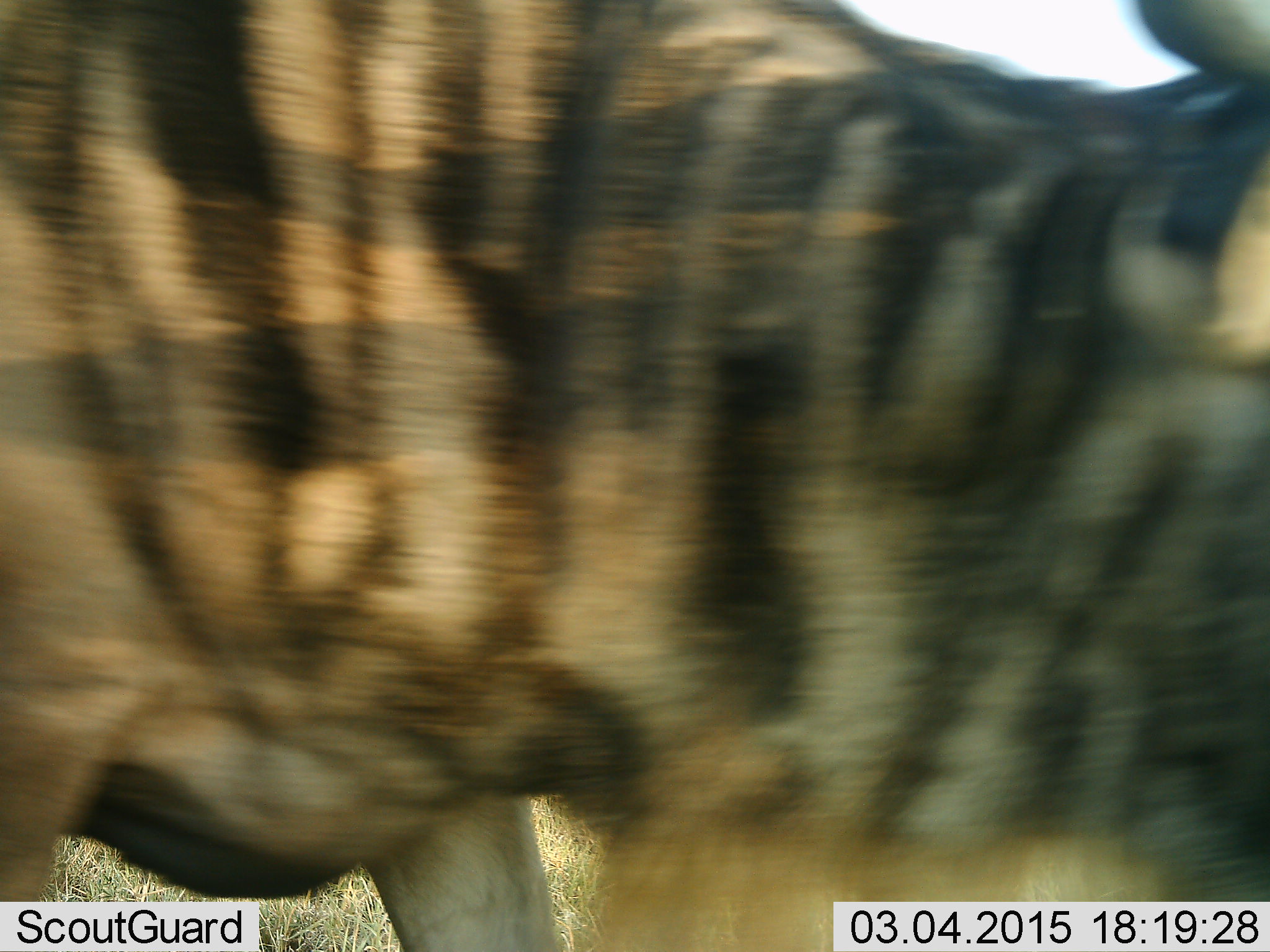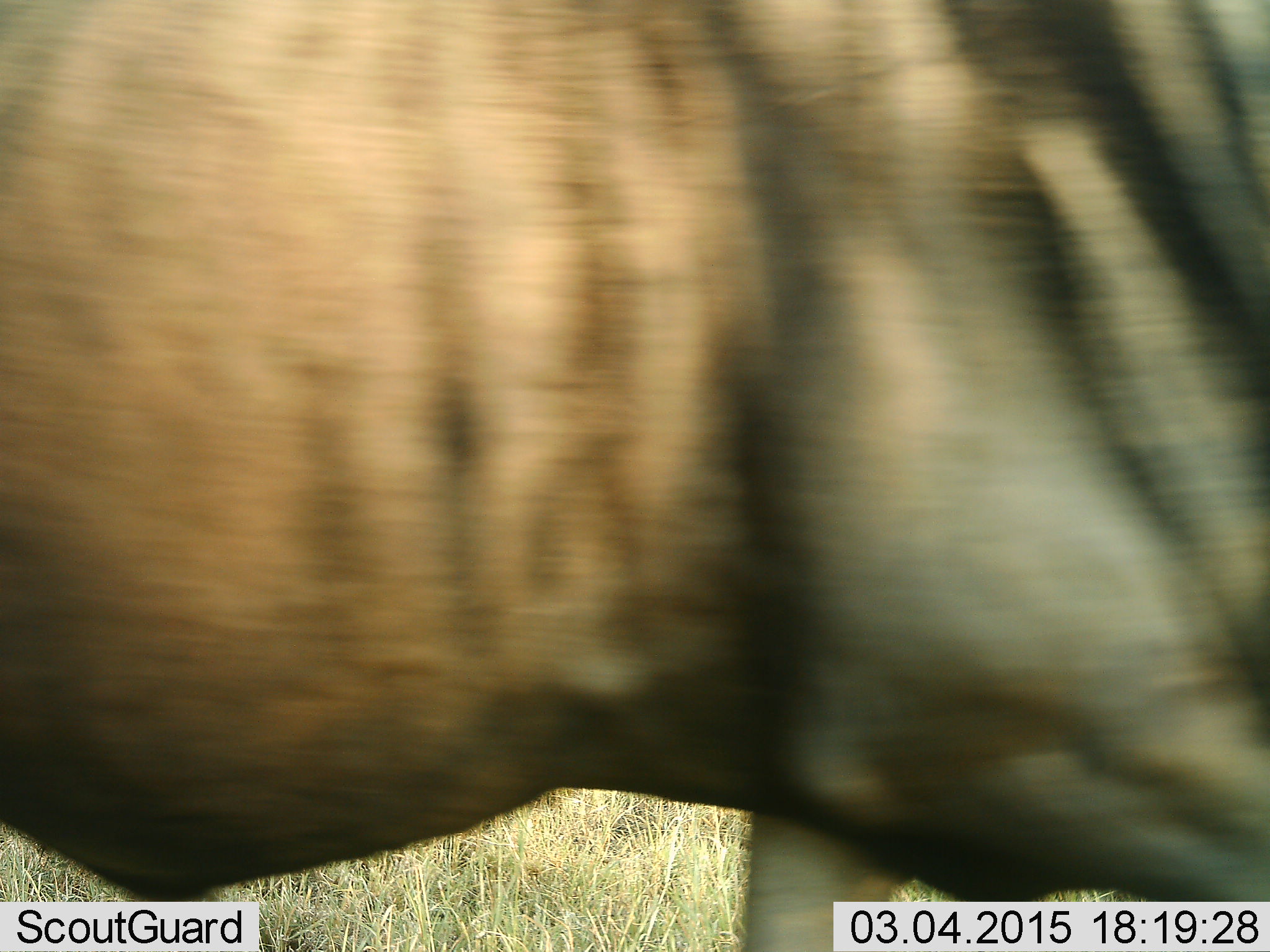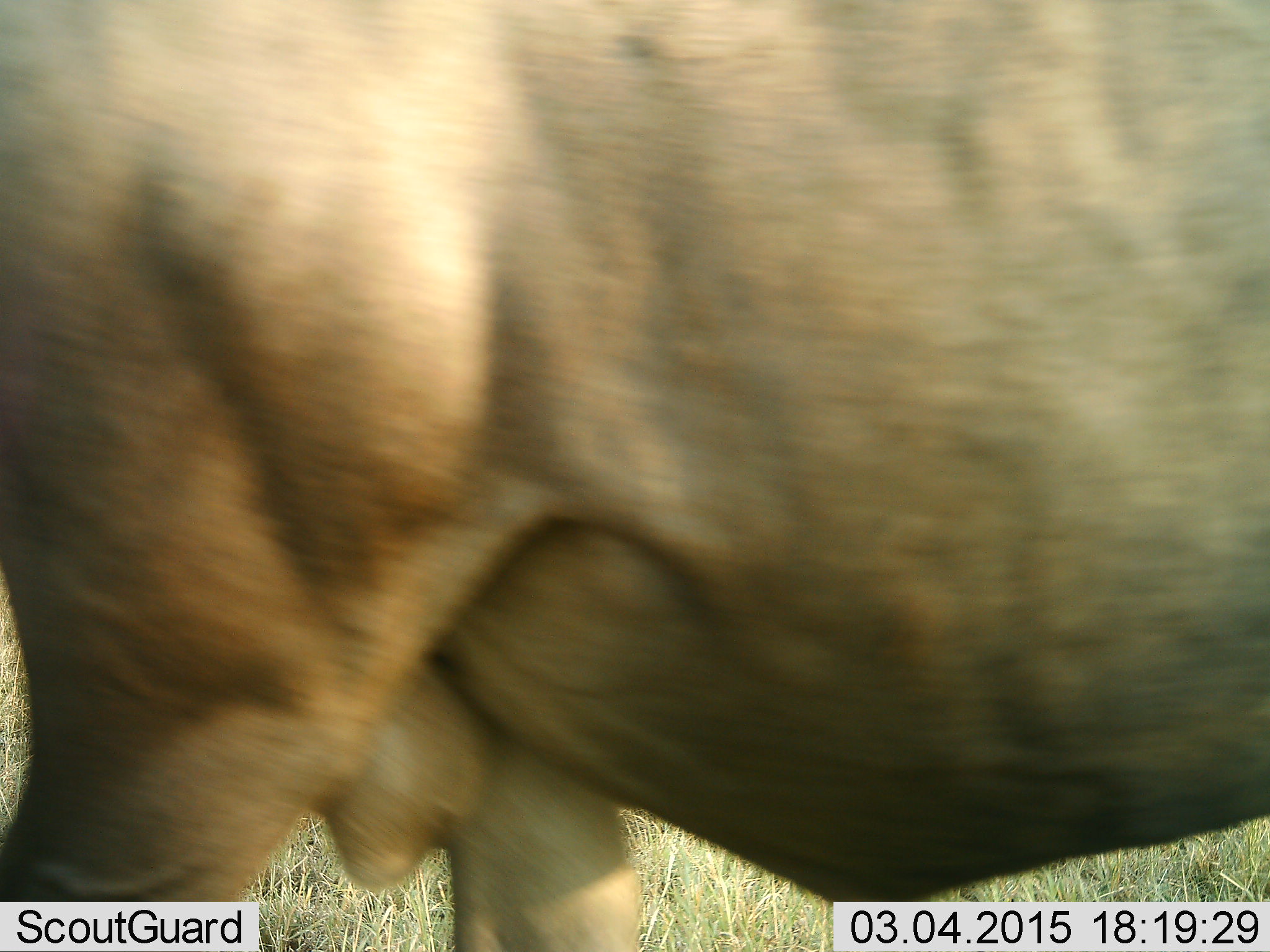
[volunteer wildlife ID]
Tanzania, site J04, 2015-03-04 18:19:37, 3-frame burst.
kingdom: Animalia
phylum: Chordata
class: Mammalia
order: Artiodactyla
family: Bovidae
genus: Connochaetes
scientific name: Connochaetes taurinus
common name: blue wildebeest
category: wildebeest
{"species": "wildebeest (blue wildebeest) (Connochaetes taurinus)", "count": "1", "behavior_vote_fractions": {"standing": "10%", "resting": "0%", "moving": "100%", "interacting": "0%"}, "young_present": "0%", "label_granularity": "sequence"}